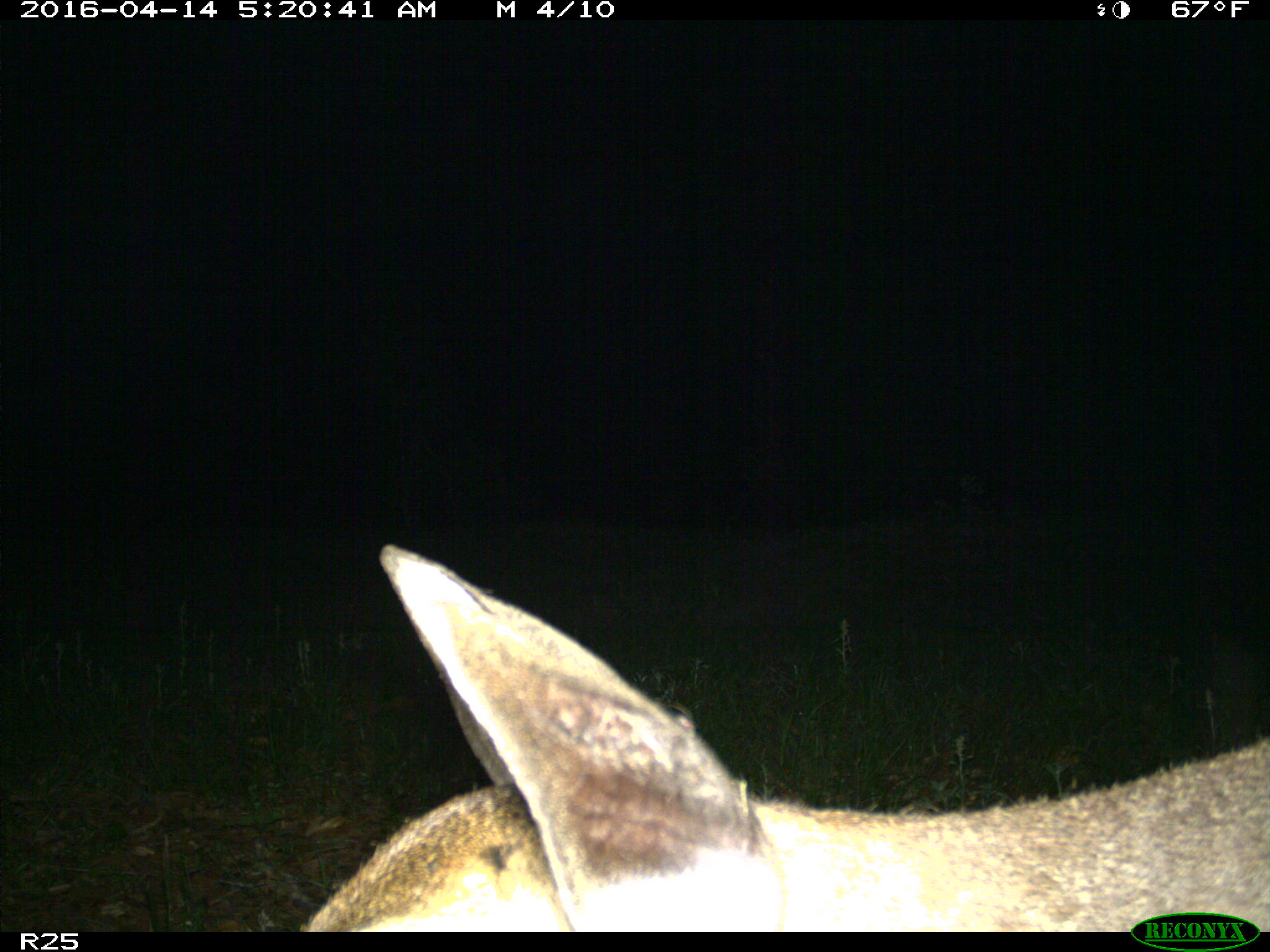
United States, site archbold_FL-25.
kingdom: Animalia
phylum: Chordata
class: Mammalia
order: Artiodactyla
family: Cervidae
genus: Odocoileus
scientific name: Odocoileus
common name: deer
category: unidentified deer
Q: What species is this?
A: Unidentified deer (deer) (Odocoileus).